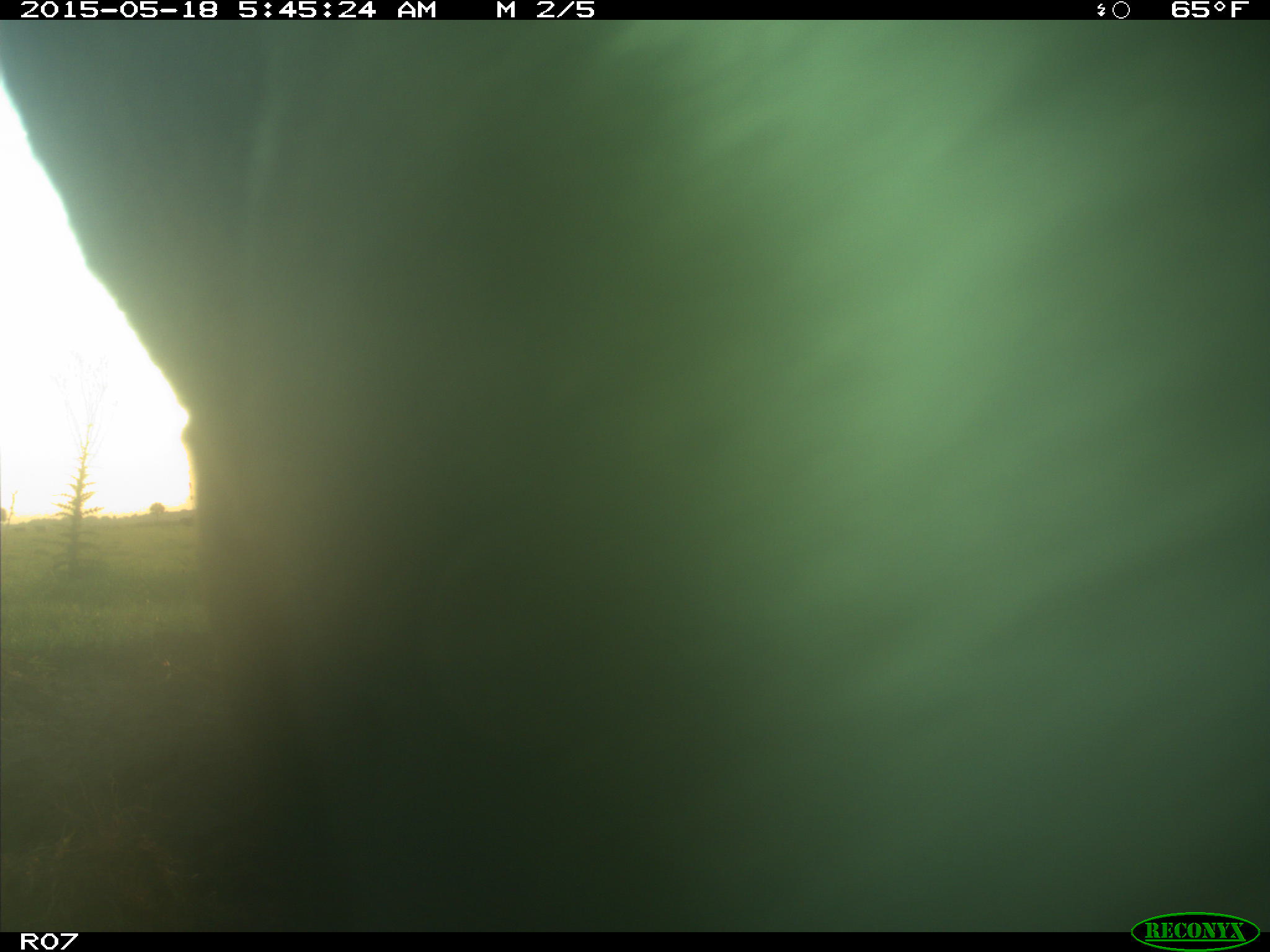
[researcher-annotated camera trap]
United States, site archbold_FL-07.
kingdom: Animalia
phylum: Chordata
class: Mammalia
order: Artiodactyla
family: Bovidae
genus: Bos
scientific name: Bos taurus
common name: domestic cow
Bos taurus (domestic cow).